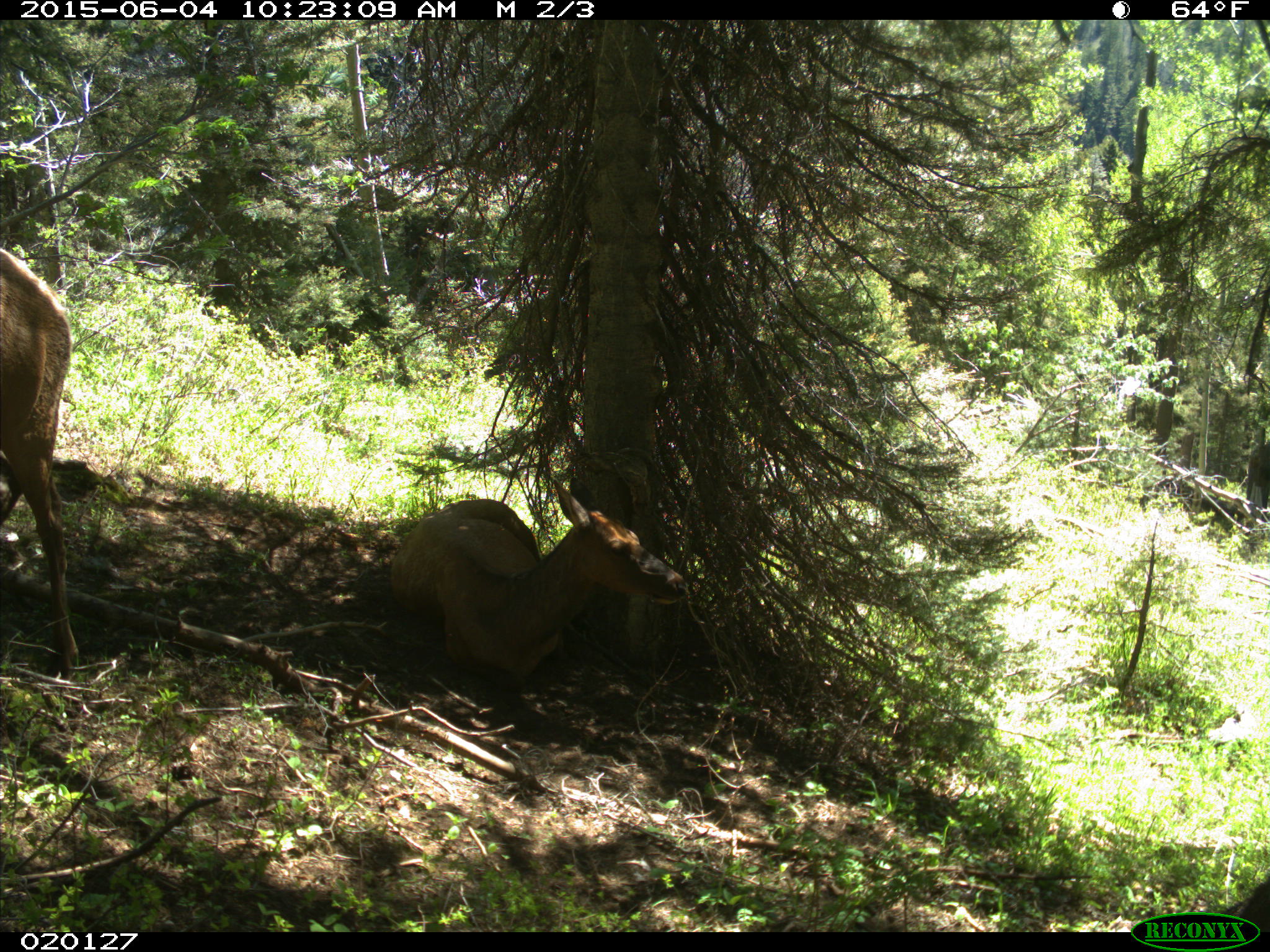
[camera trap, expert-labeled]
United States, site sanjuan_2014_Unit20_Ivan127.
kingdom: Animalia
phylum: Chordata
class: Mammalia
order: Artiodactyla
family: Cervidae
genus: Cervus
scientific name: Cervus elaphus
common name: red deer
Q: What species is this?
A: Cervus elaphus (red deer).